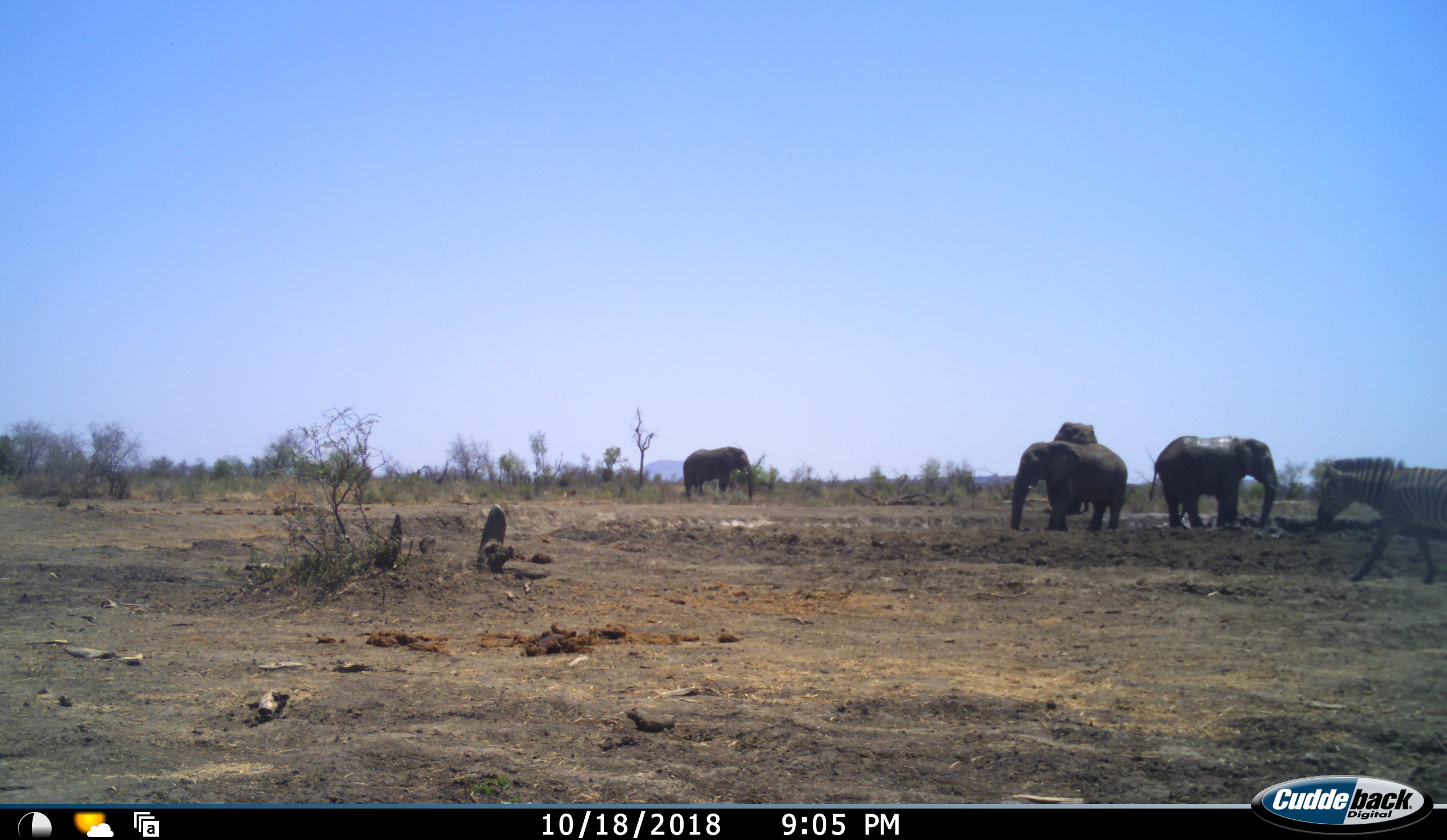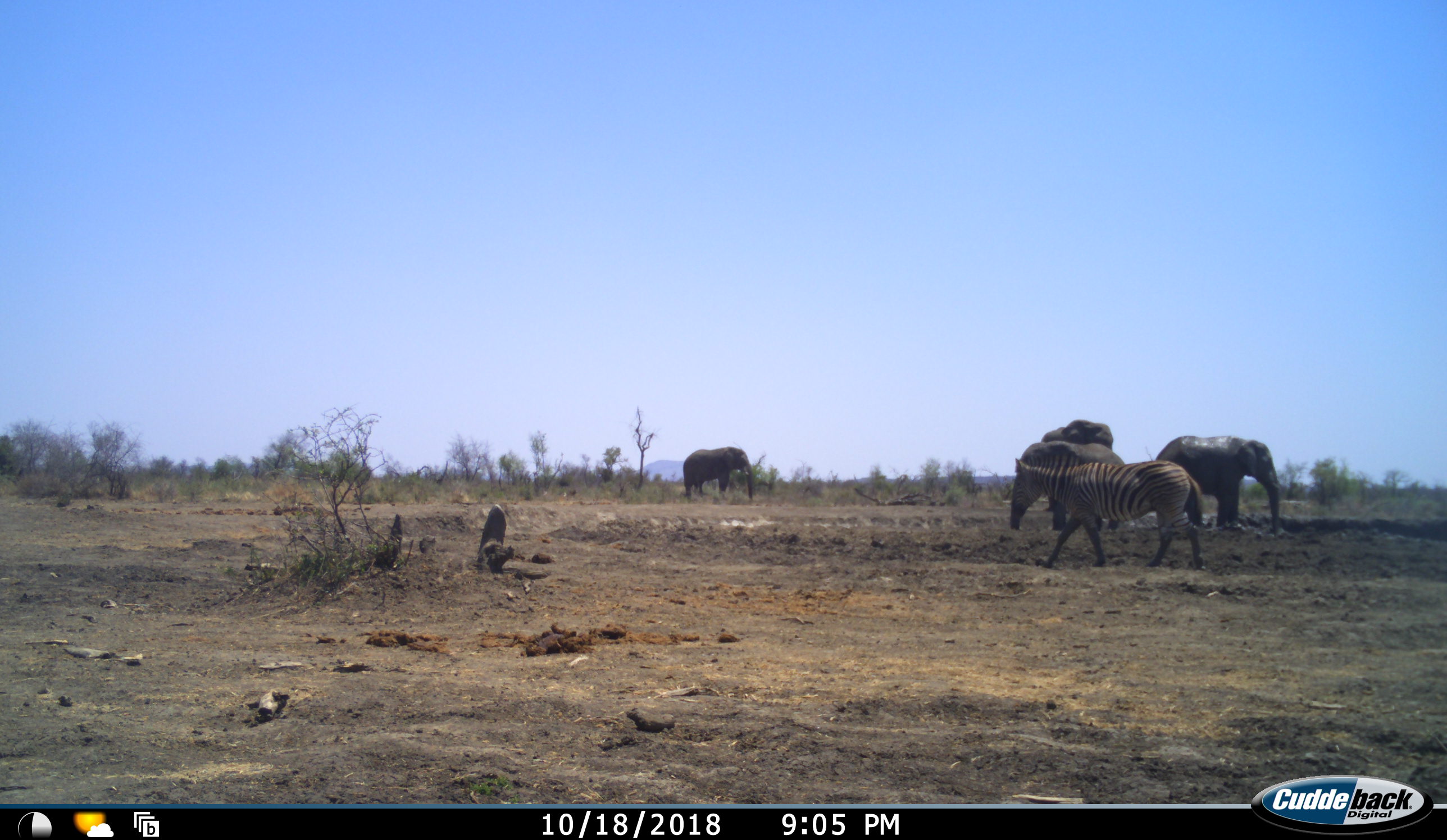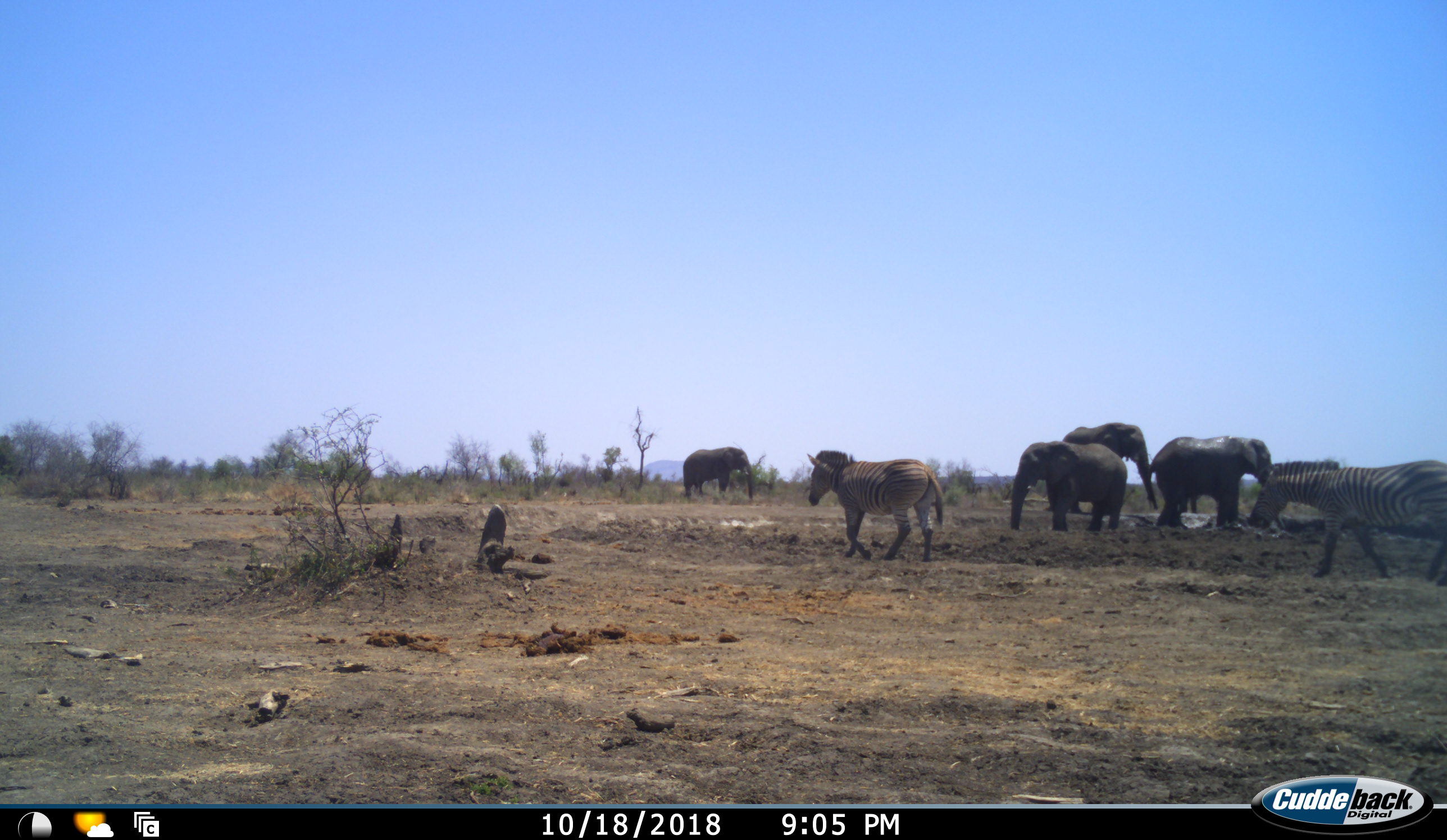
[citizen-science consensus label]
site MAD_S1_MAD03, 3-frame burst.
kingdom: Animalia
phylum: Chordata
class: Mammalia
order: Proboscidea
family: Elephantidae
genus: Loxodonta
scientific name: Loxodonta africana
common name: african bush elephant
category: elephant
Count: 4.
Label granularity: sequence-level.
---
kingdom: Animalia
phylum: Chordata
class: Mammalia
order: Perissodactyla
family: Equidae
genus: Equus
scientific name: Equus quagga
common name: plains zebra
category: zebraplains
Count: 2.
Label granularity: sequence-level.